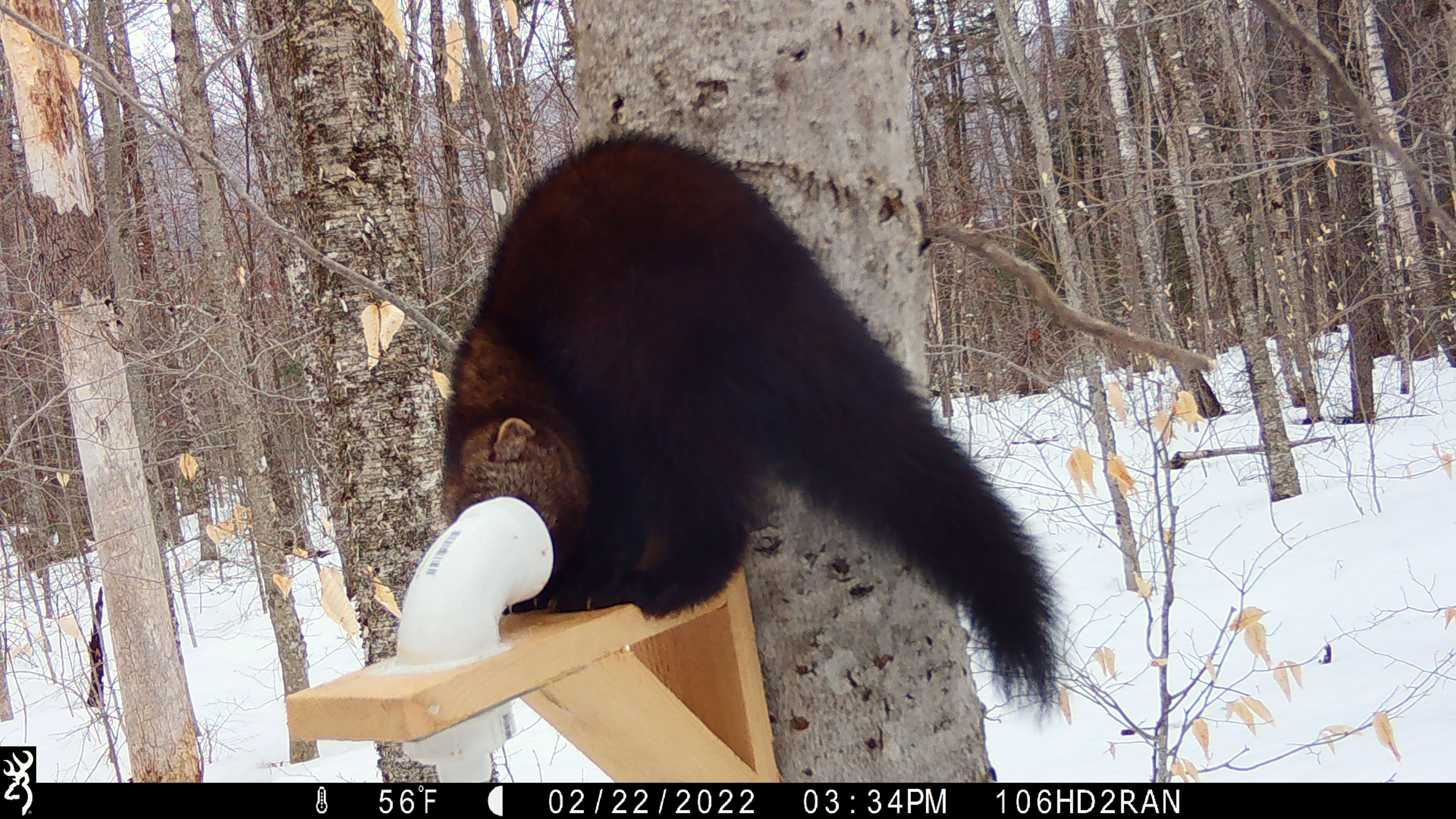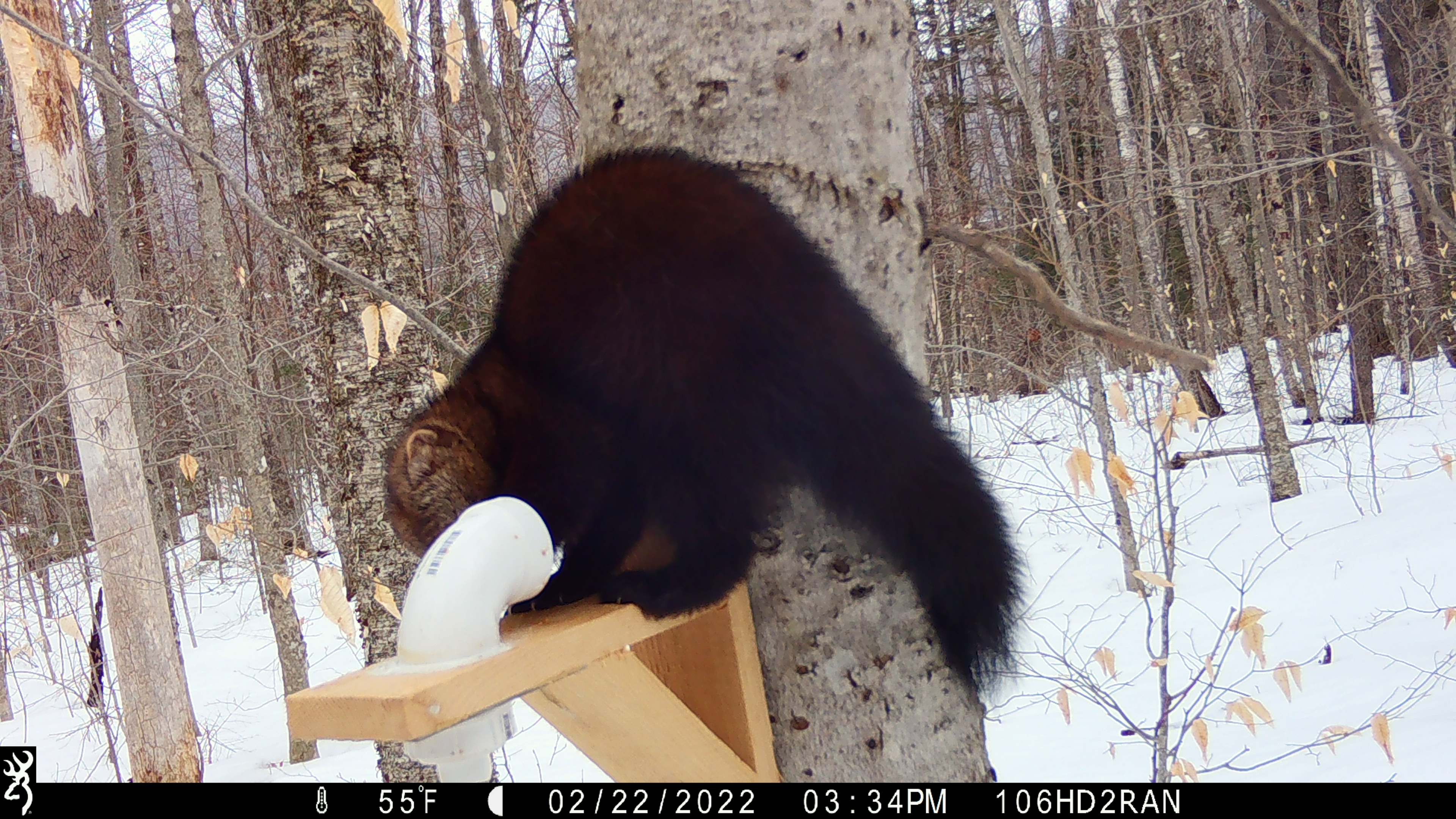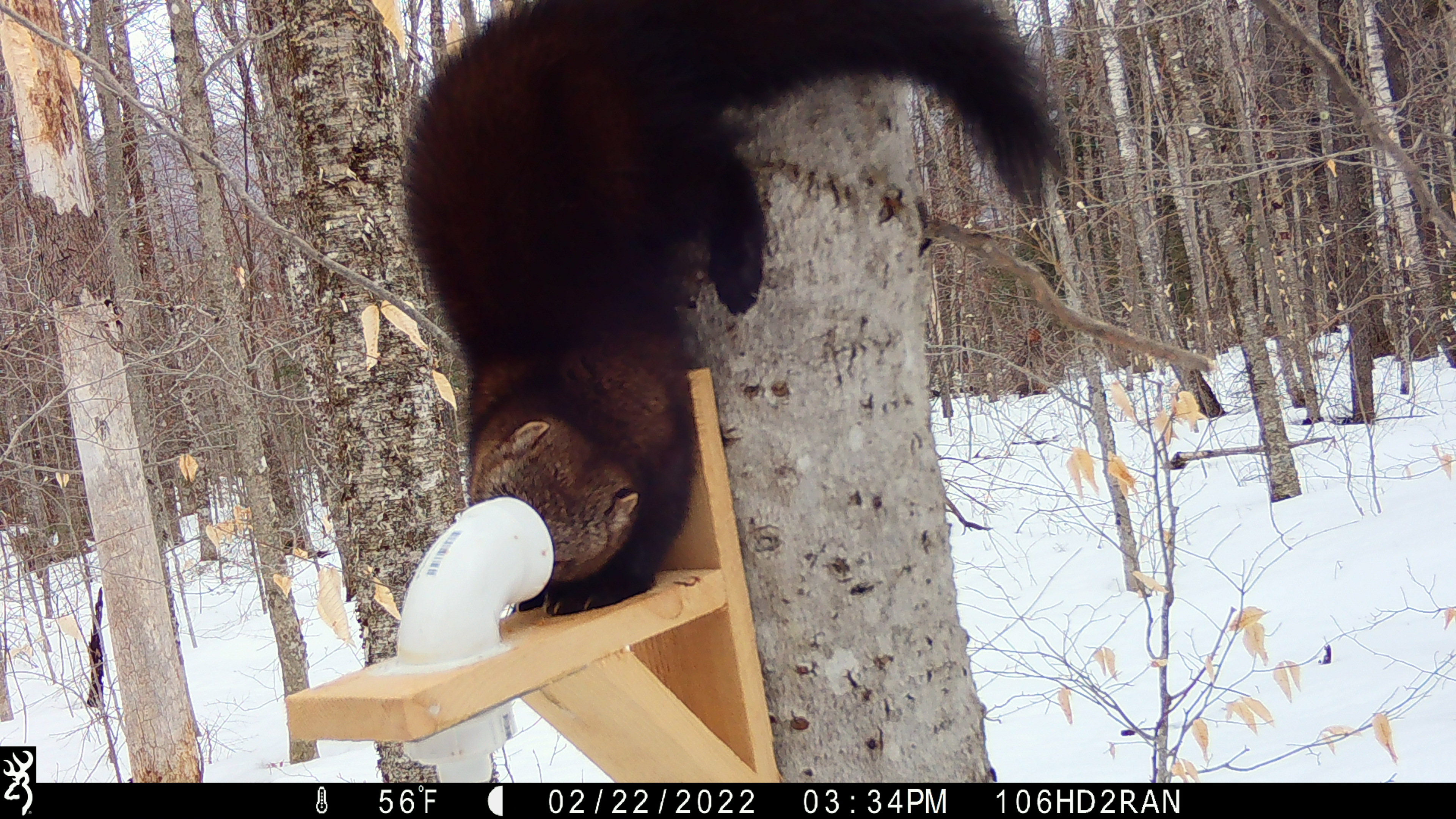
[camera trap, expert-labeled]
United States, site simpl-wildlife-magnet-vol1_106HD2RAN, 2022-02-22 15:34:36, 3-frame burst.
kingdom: Animalia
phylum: Chordata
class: Mammalia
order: Carnivora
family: Mustelidae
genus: Pekania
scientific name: Pekania pennanti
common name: fisher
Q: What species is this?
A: Fisher (Pekania pennanti).